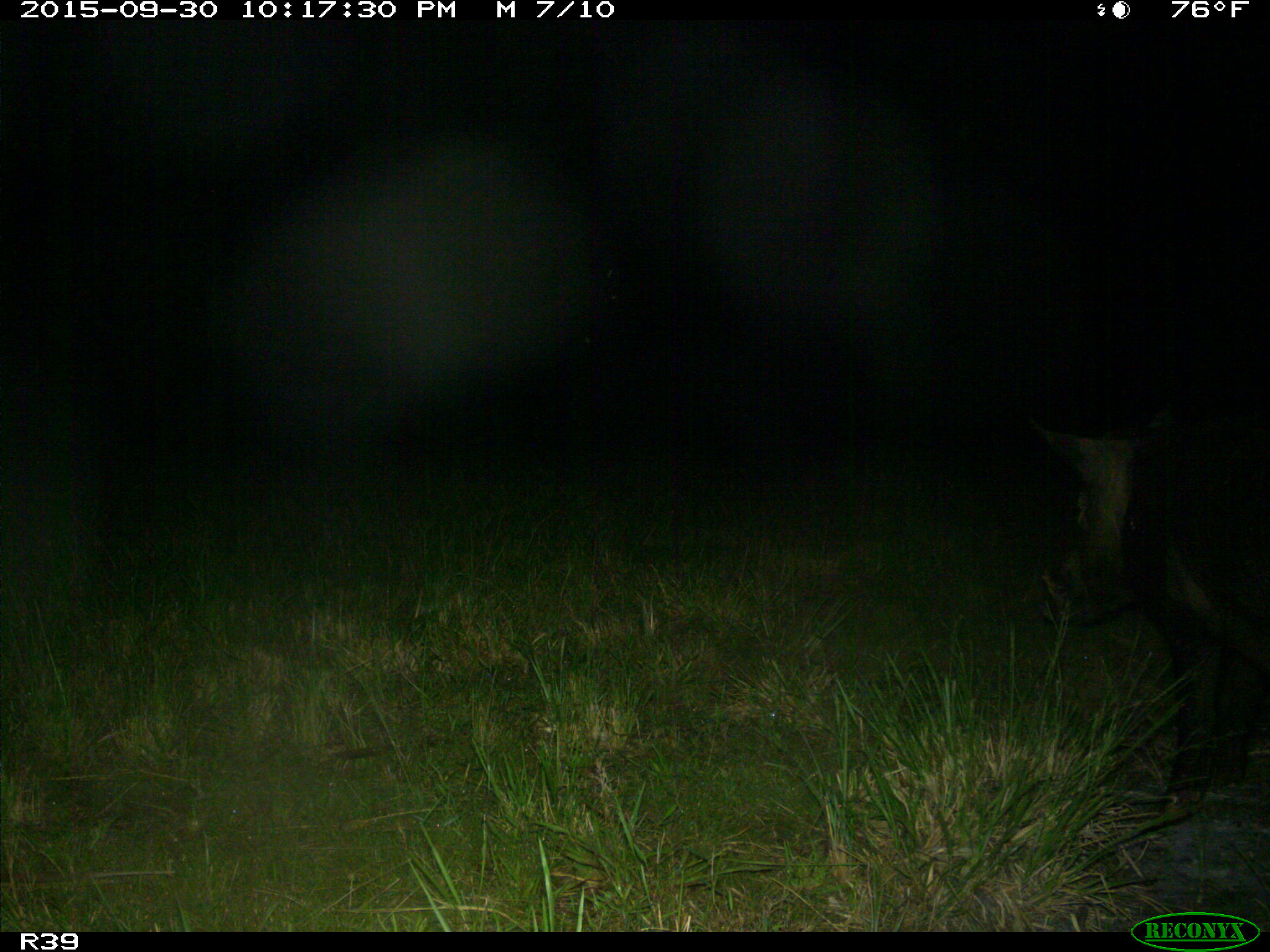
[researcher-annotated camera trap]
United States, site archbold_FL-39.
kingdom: Animalia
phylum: Chordata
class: Mammalia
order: Artiodactyla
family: Suidae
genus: Sus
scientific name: Sus scrofa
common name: wild boar